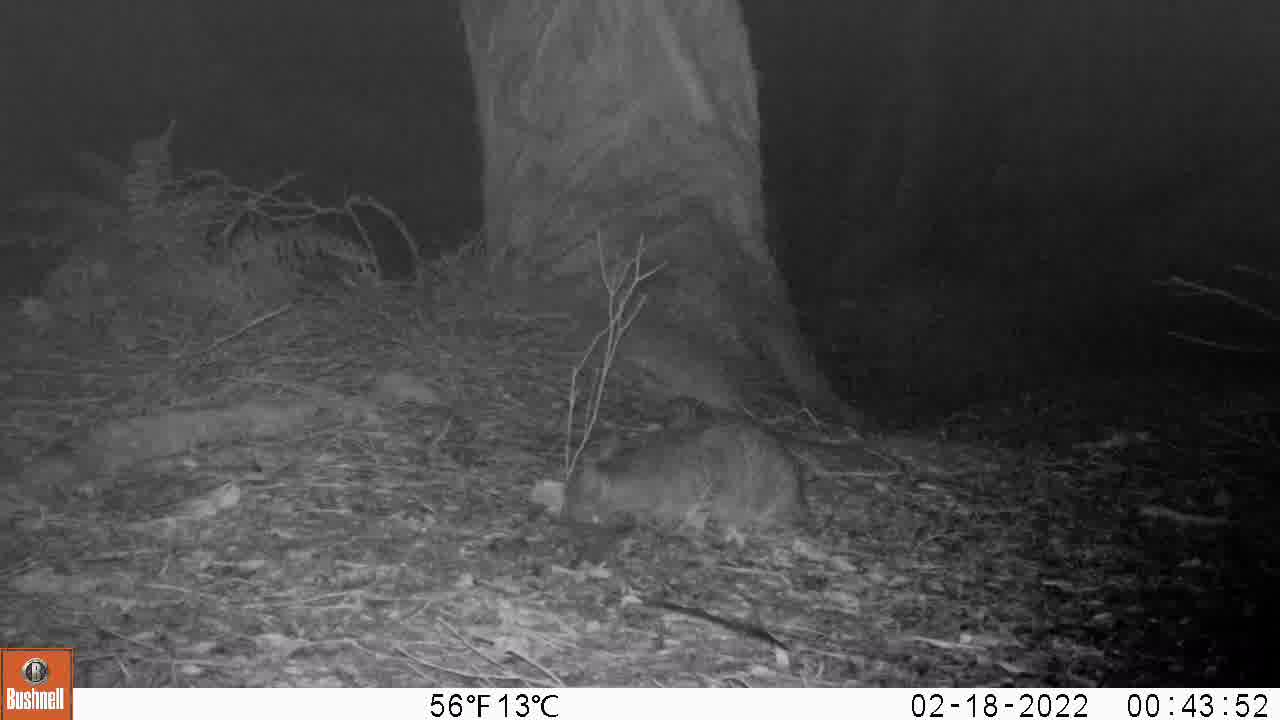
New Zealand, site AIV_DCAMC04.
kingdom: Animalia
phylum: Chordata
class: Mammalia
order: Carnivora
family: Felidae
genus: Felis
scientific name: Felis catus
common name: domestic cat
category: cat